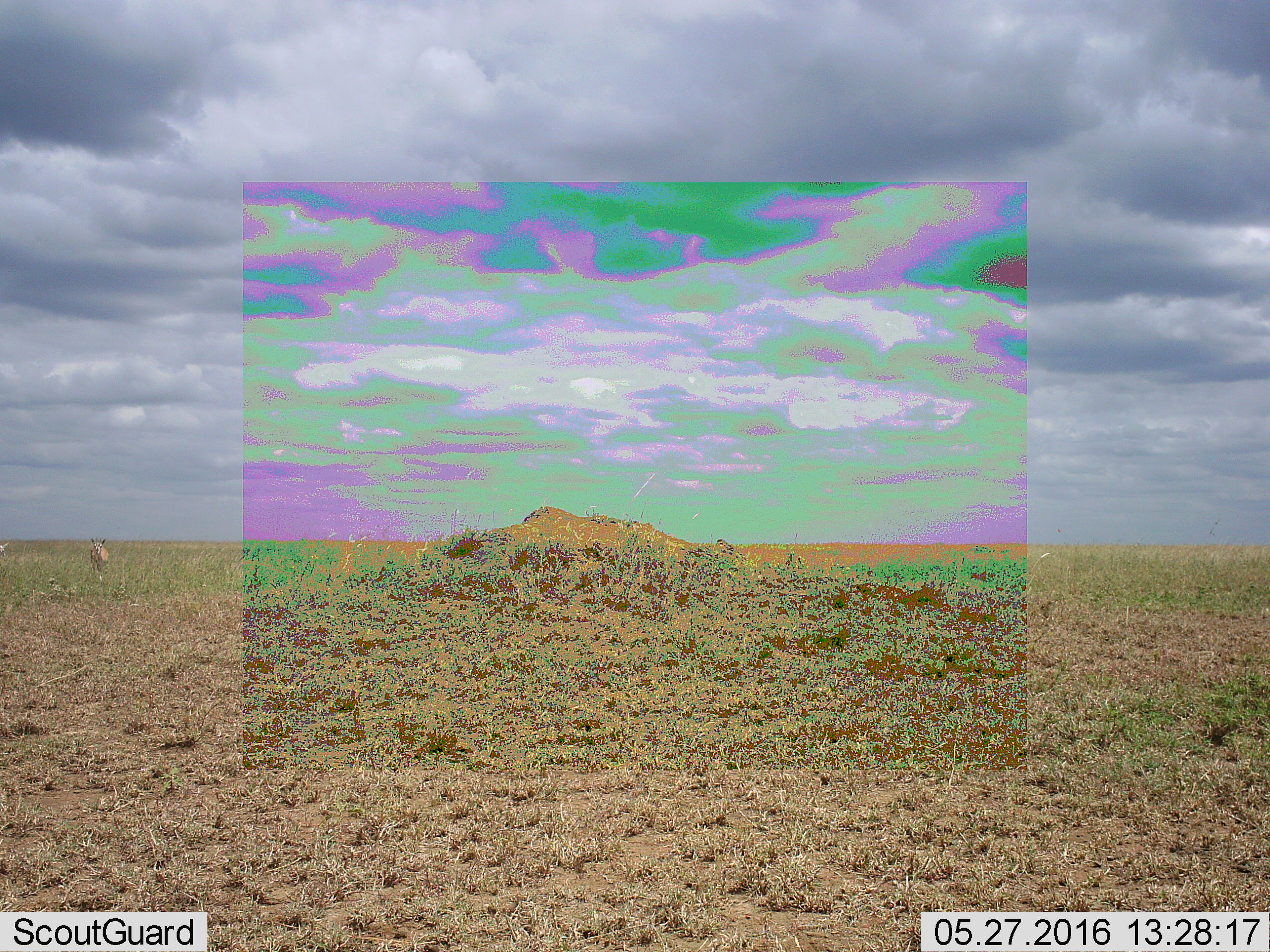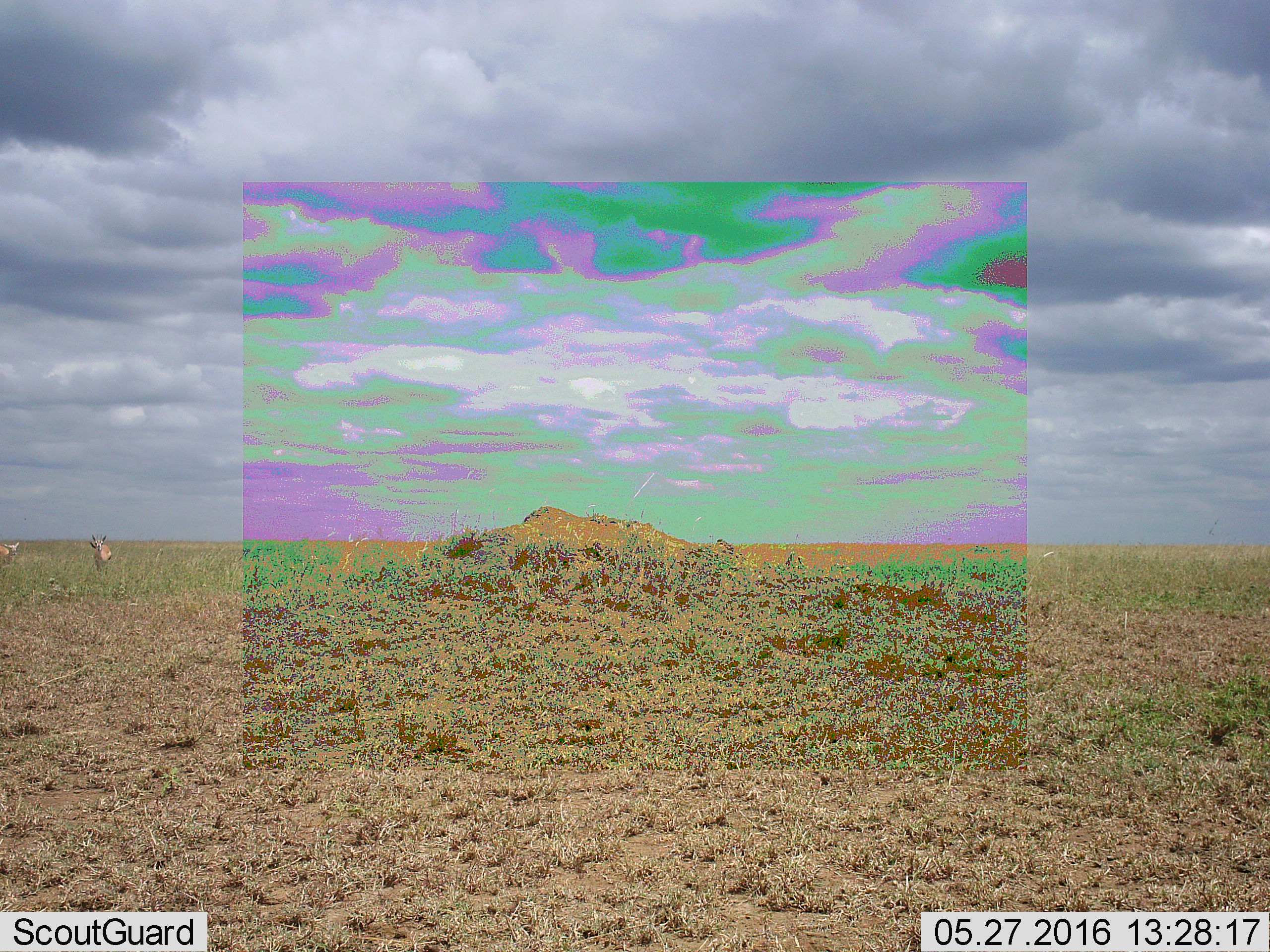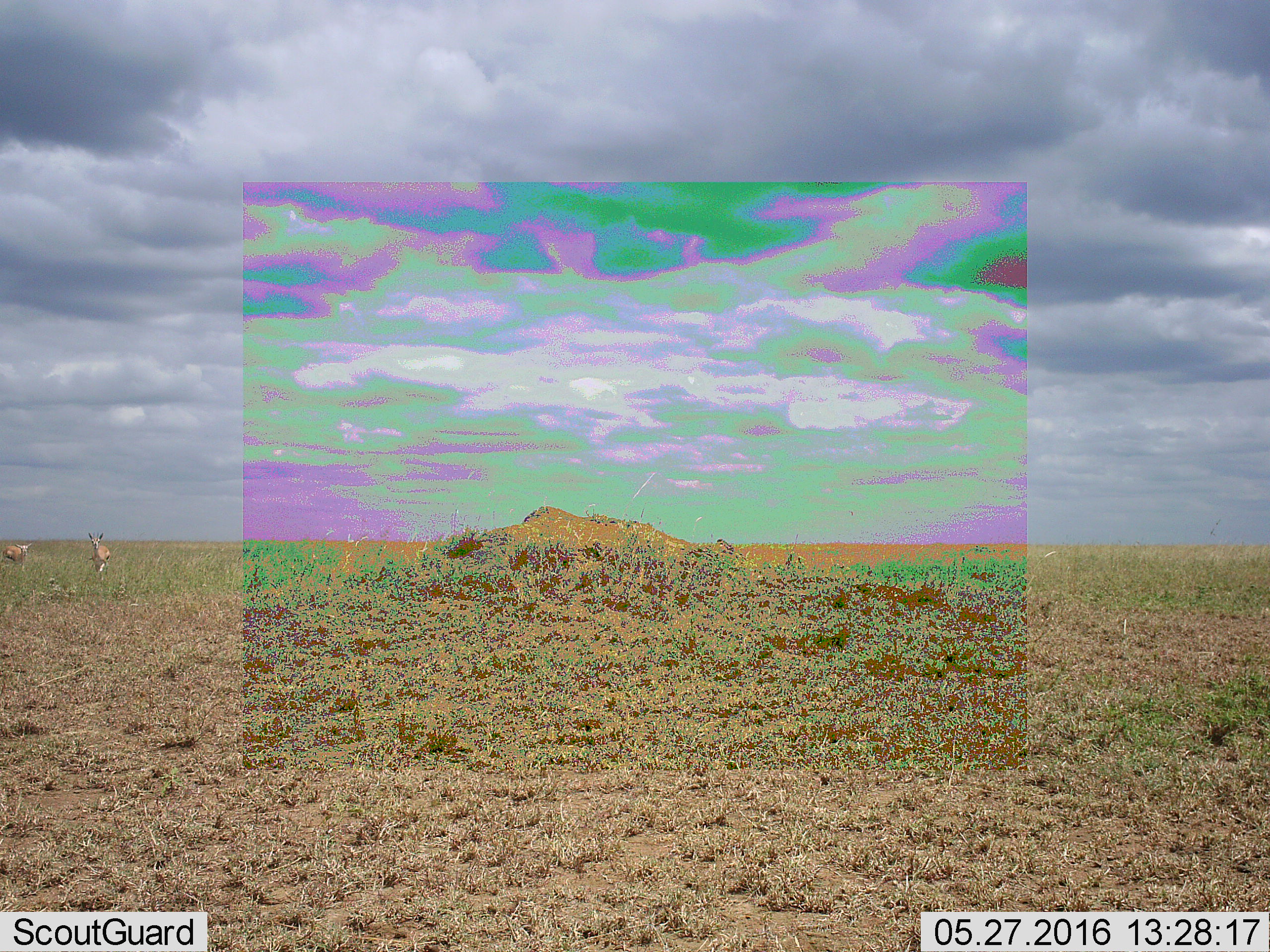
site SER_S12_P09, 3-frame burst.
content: unidentified animal